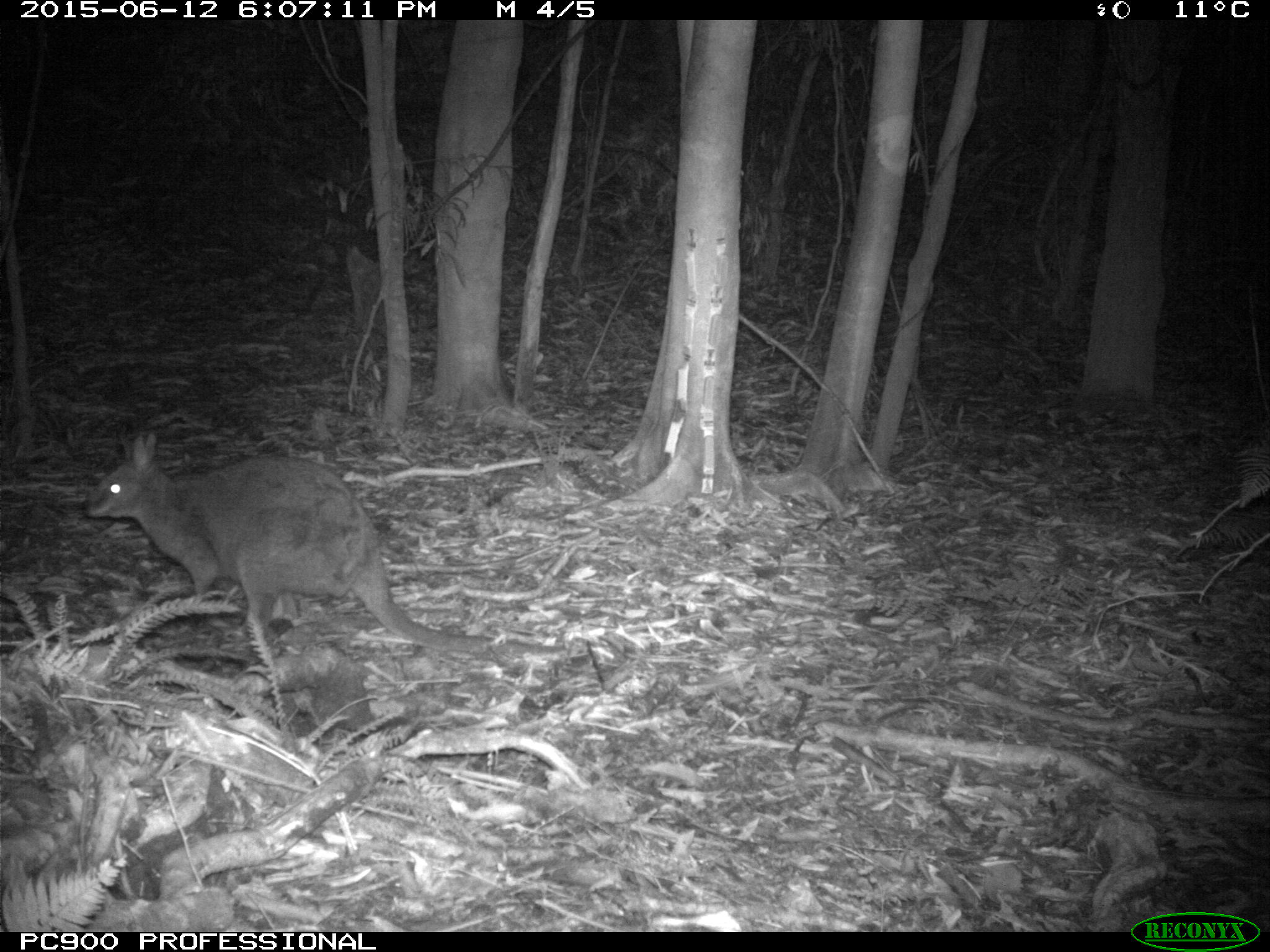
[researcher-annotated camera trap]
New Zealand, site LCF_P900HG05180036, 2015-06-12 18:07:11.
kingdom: Animalia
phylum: Chordata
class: Mammalia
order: Diprotodontia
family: Macropodidae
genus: Notamacropus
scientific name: Notamacropus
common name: wallaby